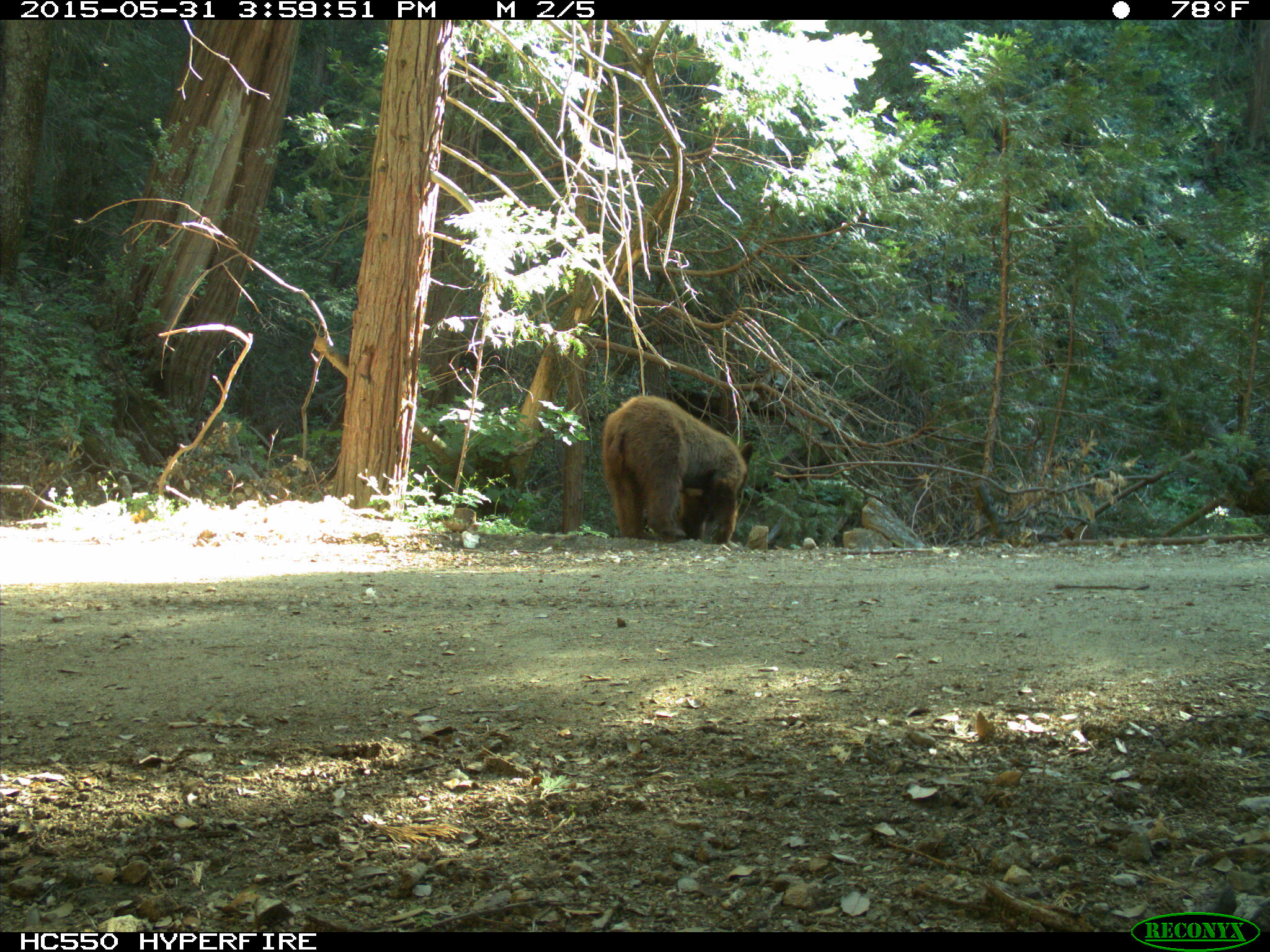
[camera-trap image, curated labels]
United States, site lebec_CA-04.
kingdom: Animalia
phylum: Chordata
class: Mammalia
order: Carnivora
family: Ursidae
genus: Ursus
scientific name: Ursus americanus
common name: american black bear